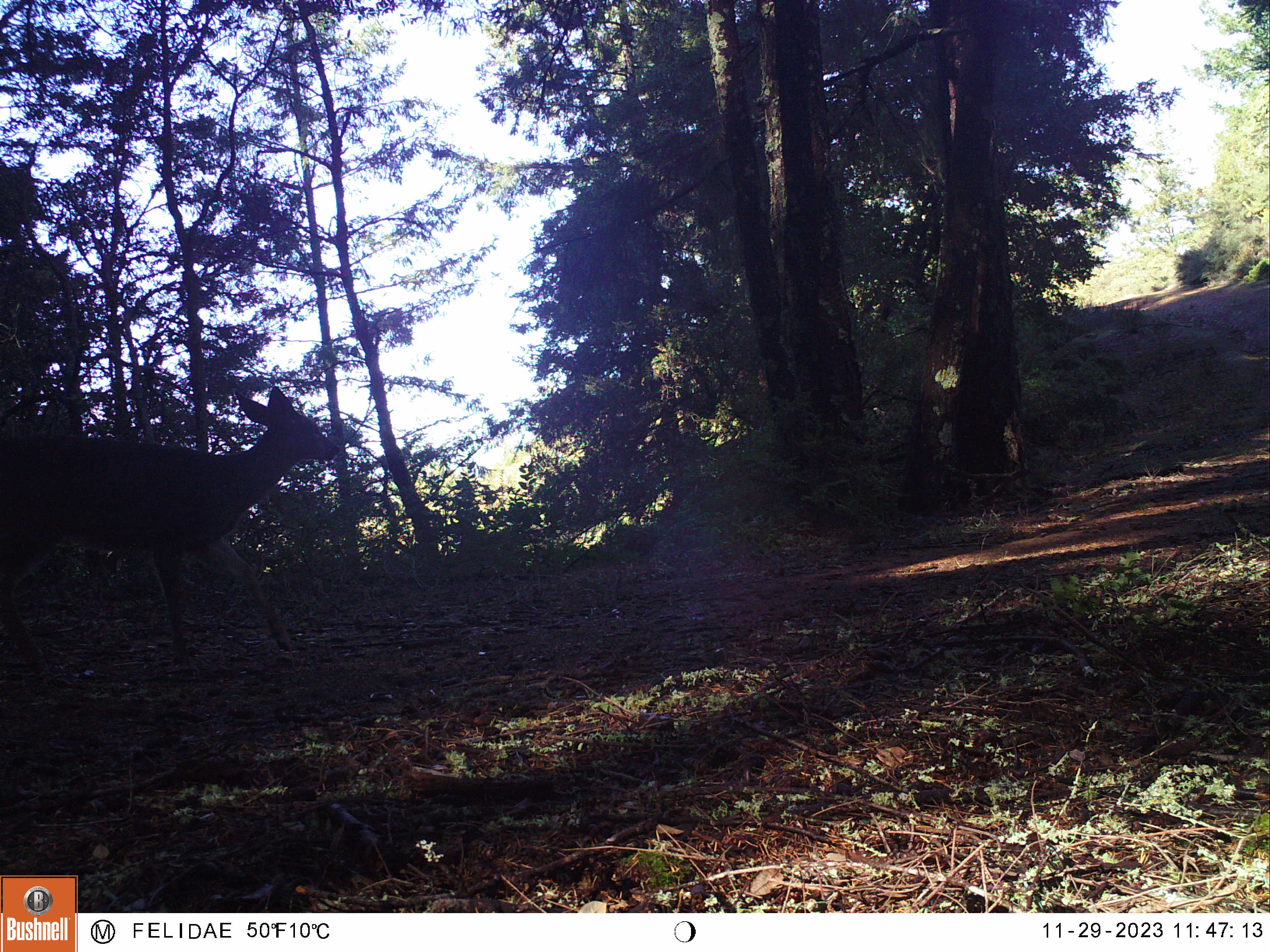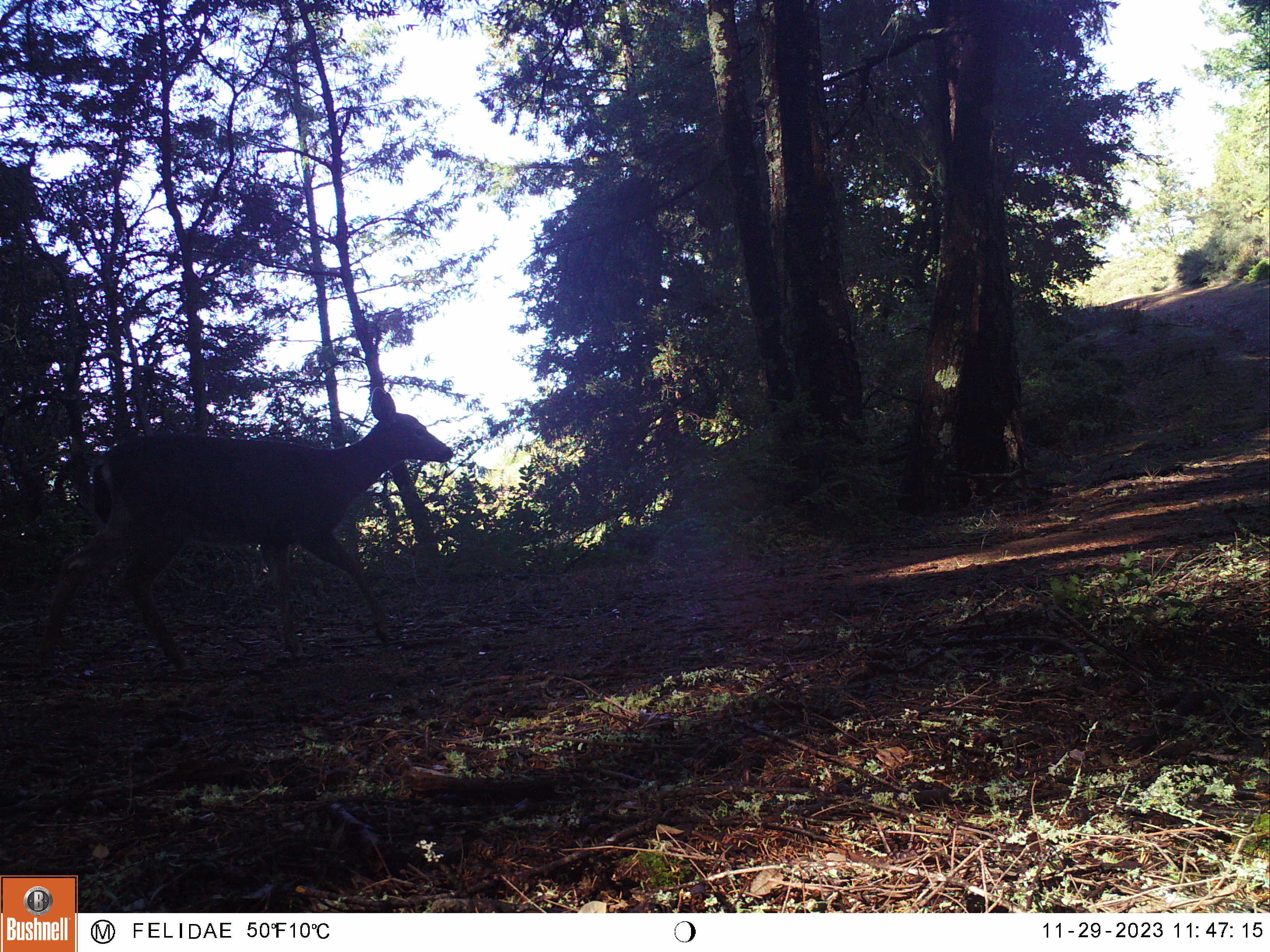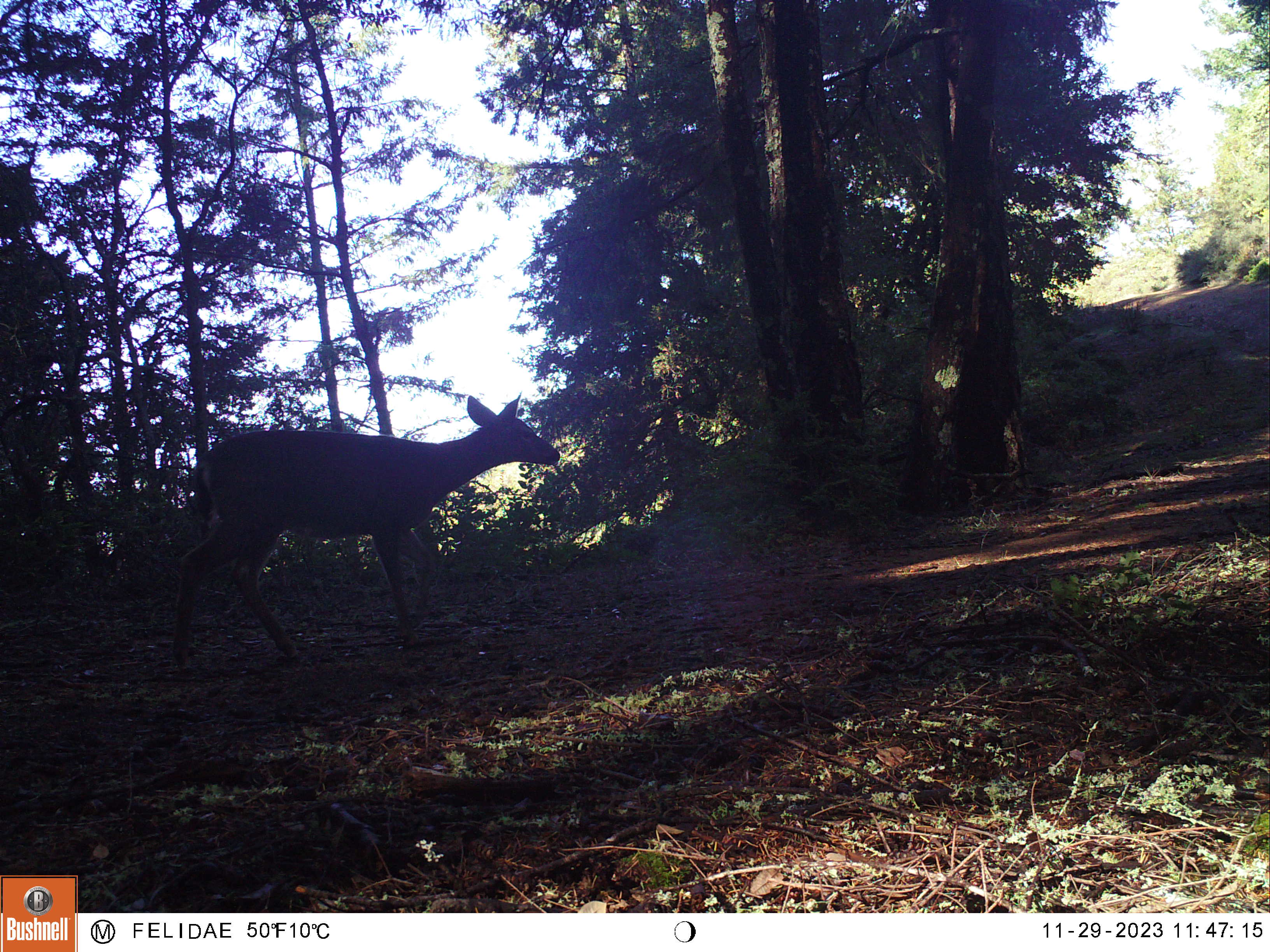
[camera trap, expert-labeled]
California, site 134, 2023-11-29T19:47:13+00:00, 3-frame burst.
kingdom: Animalia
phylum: Chordata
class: Mammalia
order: Artiodactyla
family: Cervidae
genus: Odocoileus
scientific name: Odocoileus hemionus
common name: mule deer